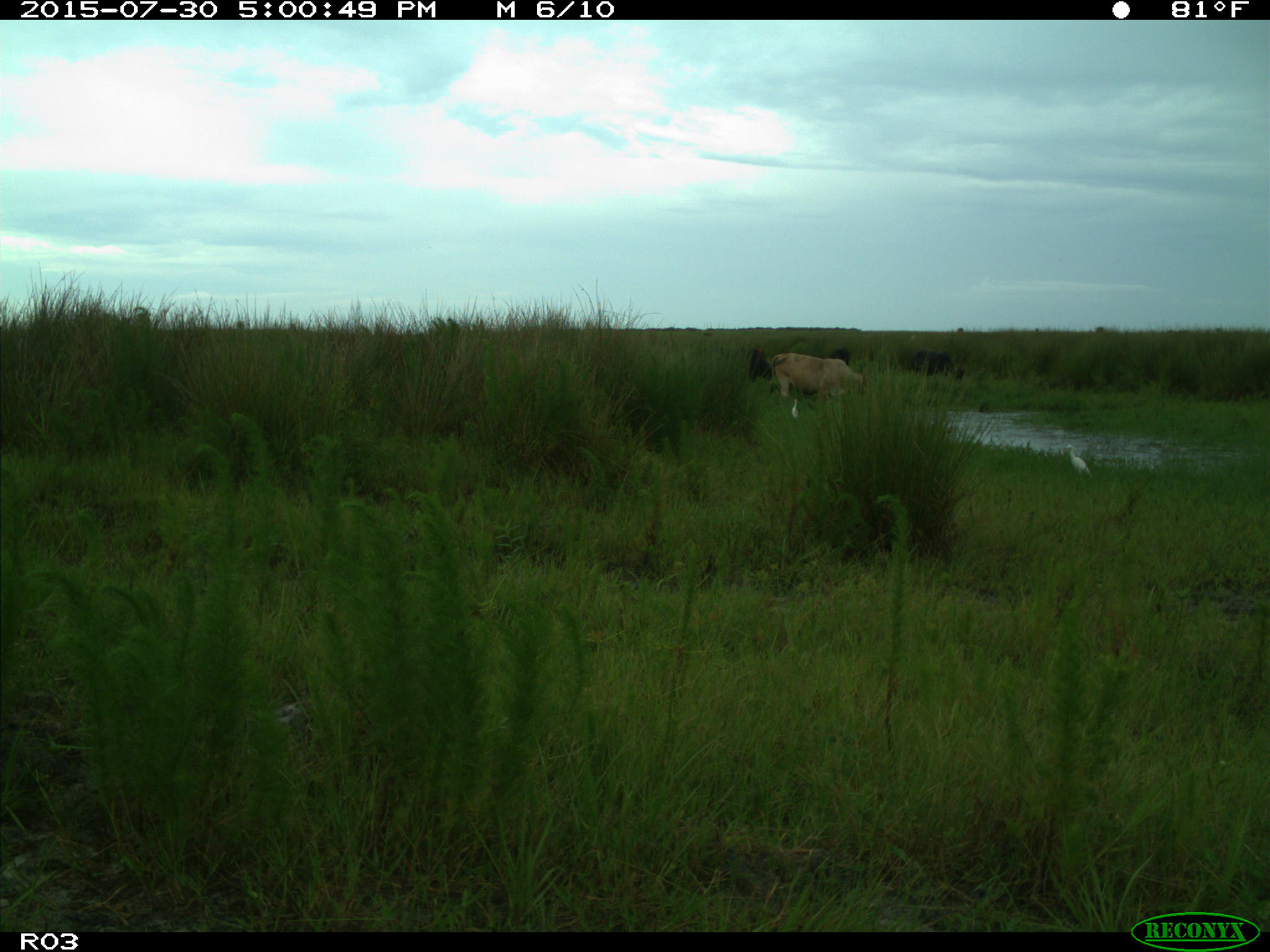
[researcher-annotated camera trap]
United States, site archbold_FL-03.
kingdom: Animalia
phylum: Chordata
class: Mammalia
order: Artiodactyla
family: Bovidae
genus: Bos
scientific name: Bos taurus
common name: domestic cow